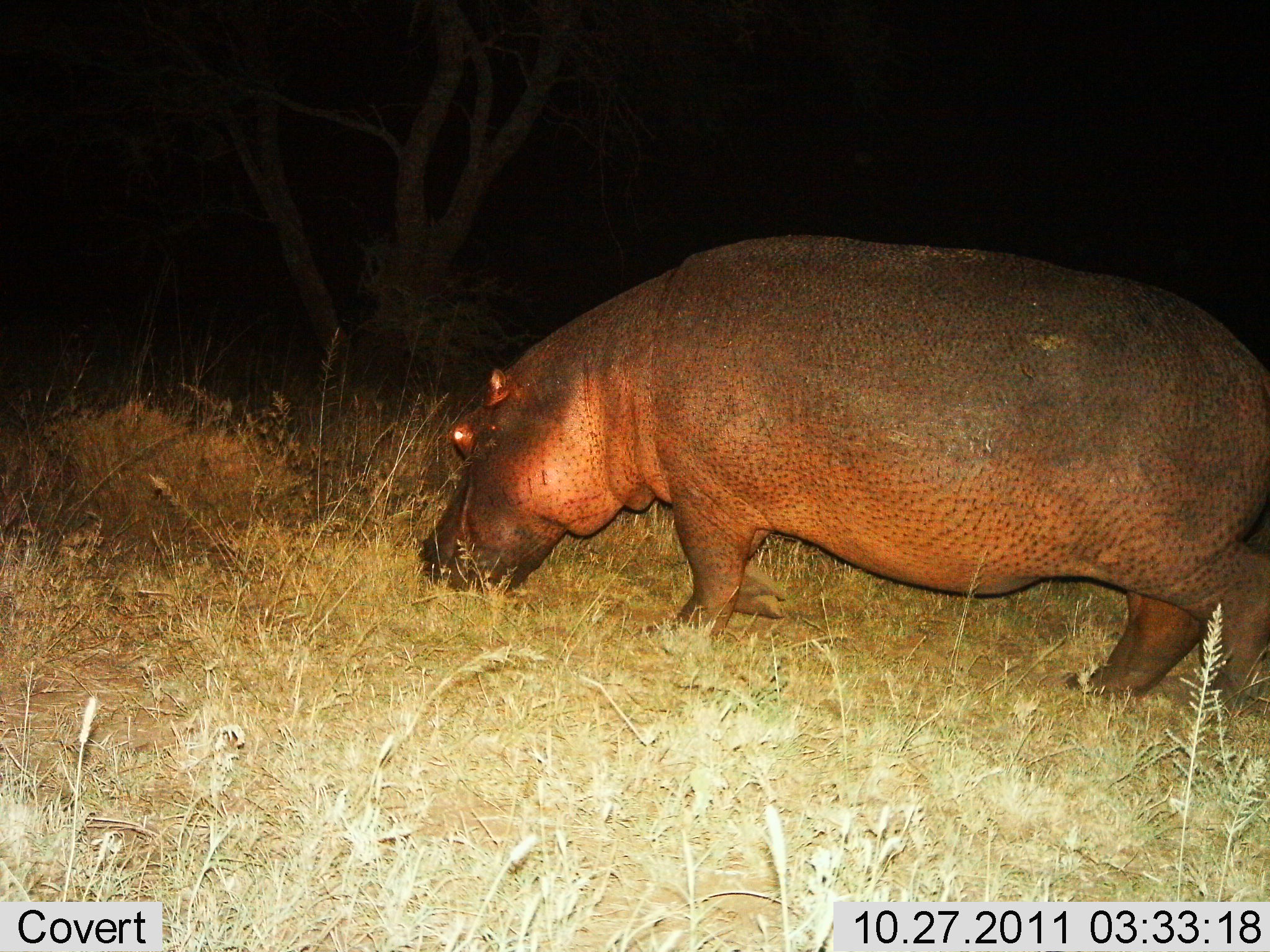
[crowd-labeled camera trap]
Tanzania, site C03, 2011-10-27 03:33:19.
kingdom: Animalia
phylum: Chordata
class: Mammalia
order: Artiodactyla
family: Hippopotamidae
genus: Hippopotamus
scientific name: Hippopotamus amphibius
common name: hippopotamus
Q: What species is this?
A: Hippopotamus (Hippopotamus amphibius).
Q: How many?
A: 1.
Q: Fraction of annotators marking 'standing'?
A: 8%.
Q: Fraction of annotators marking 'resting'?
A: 0%.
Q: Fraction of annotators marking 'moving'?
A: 25%.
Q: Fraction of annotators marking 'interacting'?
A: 0%.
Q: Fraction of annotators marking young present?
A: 0%.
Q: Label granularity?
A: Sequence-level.